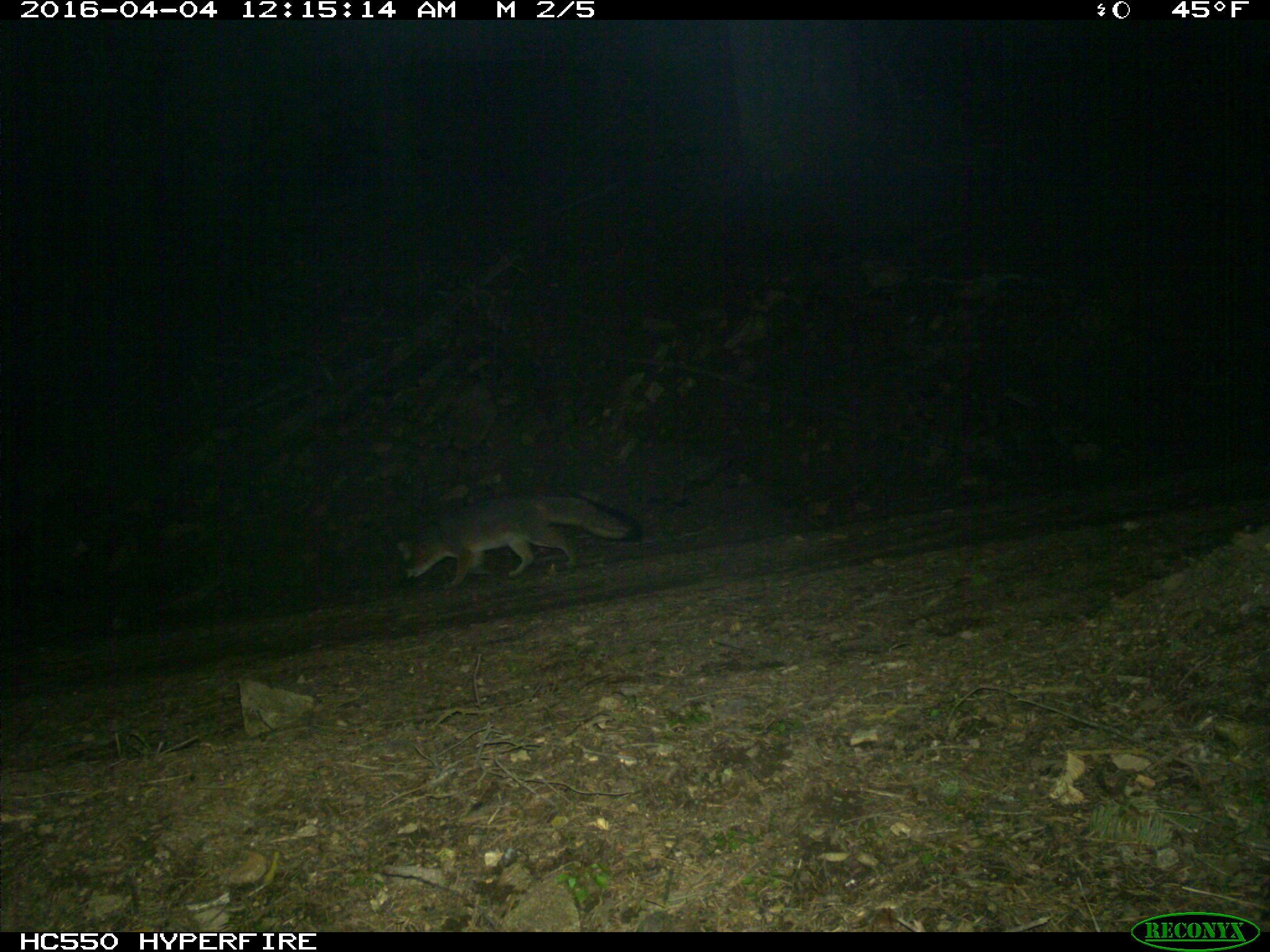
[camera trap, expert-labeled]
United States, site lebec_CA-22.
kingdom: Animalia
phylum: Chordata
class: Mammalia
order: Carnivora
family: Canidae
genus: Urocyon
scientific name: Urocyon cinereoargenteus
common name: gray fox